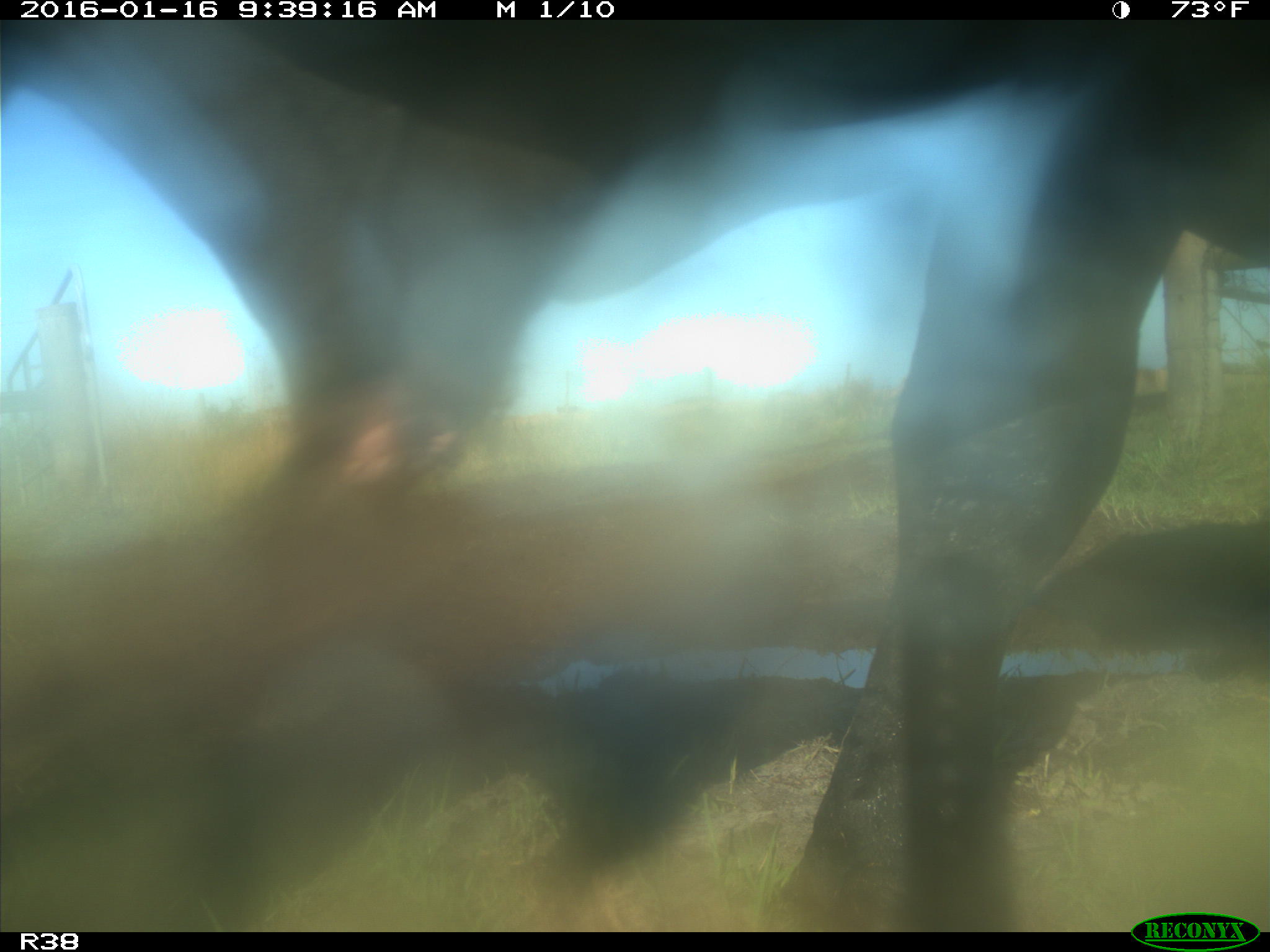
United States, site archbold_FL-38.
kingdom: Animalia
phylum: Chordata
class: Mammalia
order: Artiodactyla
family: Bovidae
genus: Bos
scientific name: Bos taurus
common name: domestic cow